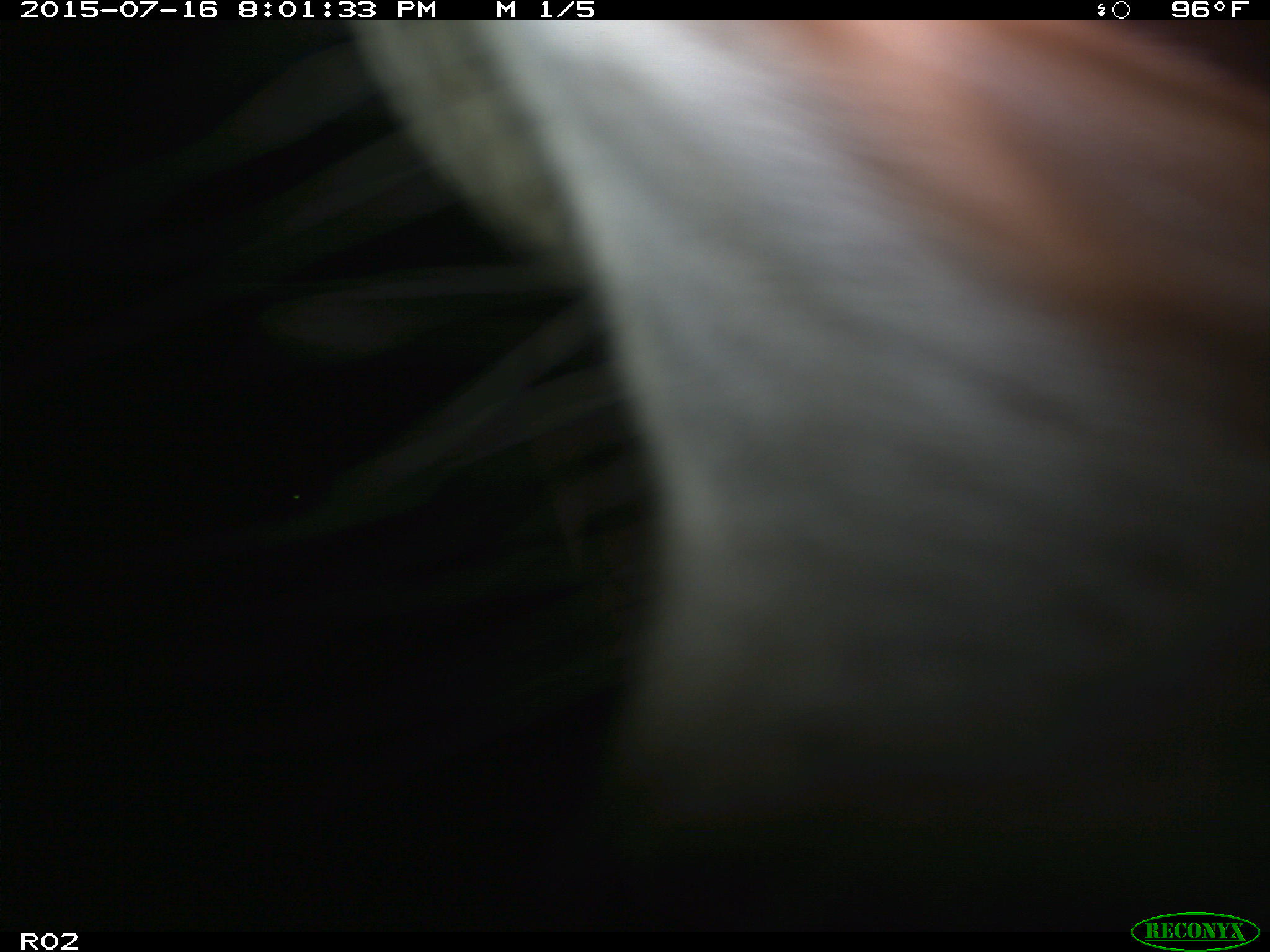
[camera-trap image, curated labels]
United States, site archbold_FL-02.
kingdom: Animalia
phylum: Chordata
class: Mammalia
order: Artiodactyla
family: Bovidae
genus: Bos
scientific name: Bos taurus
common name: domestic cow